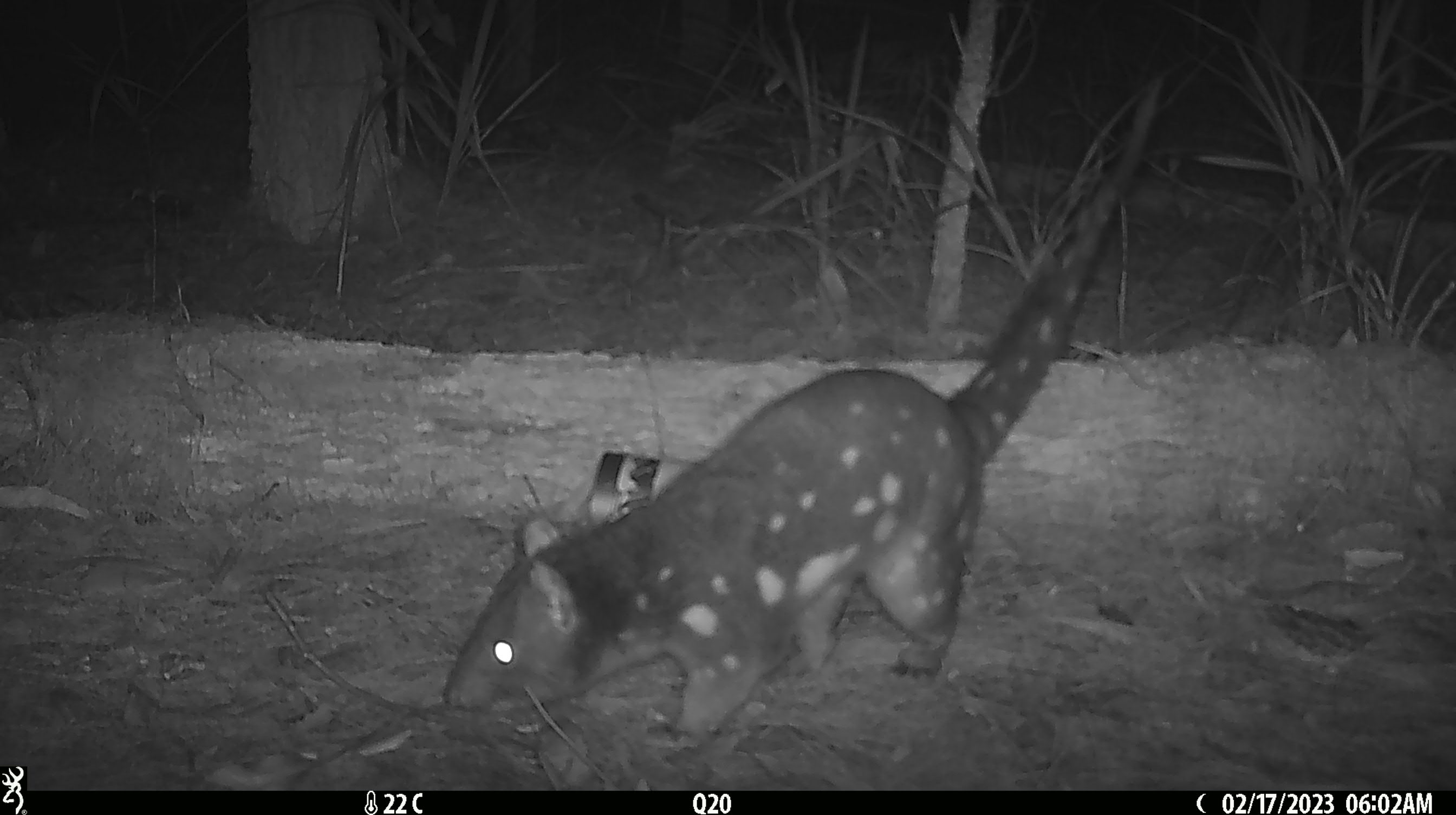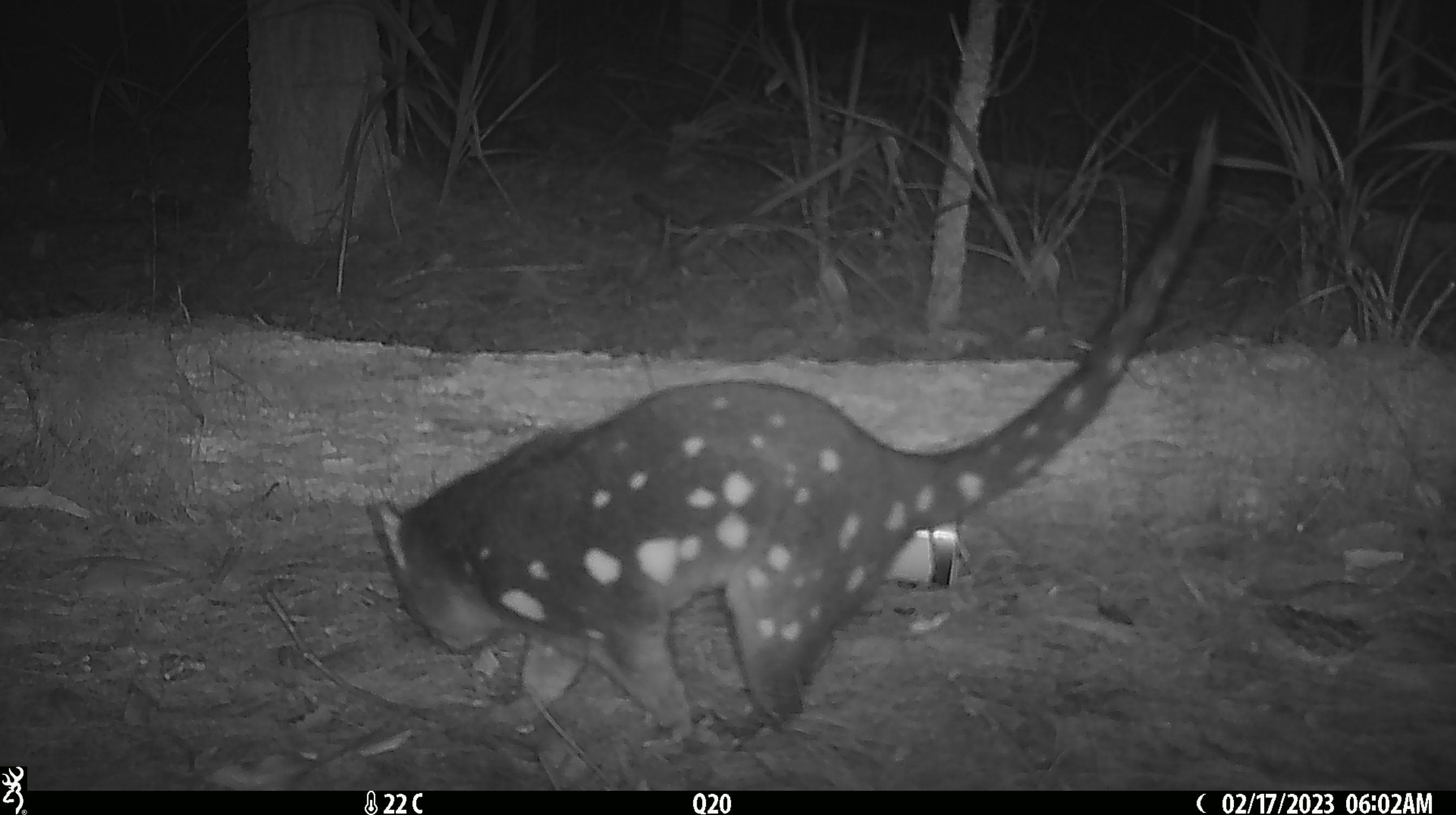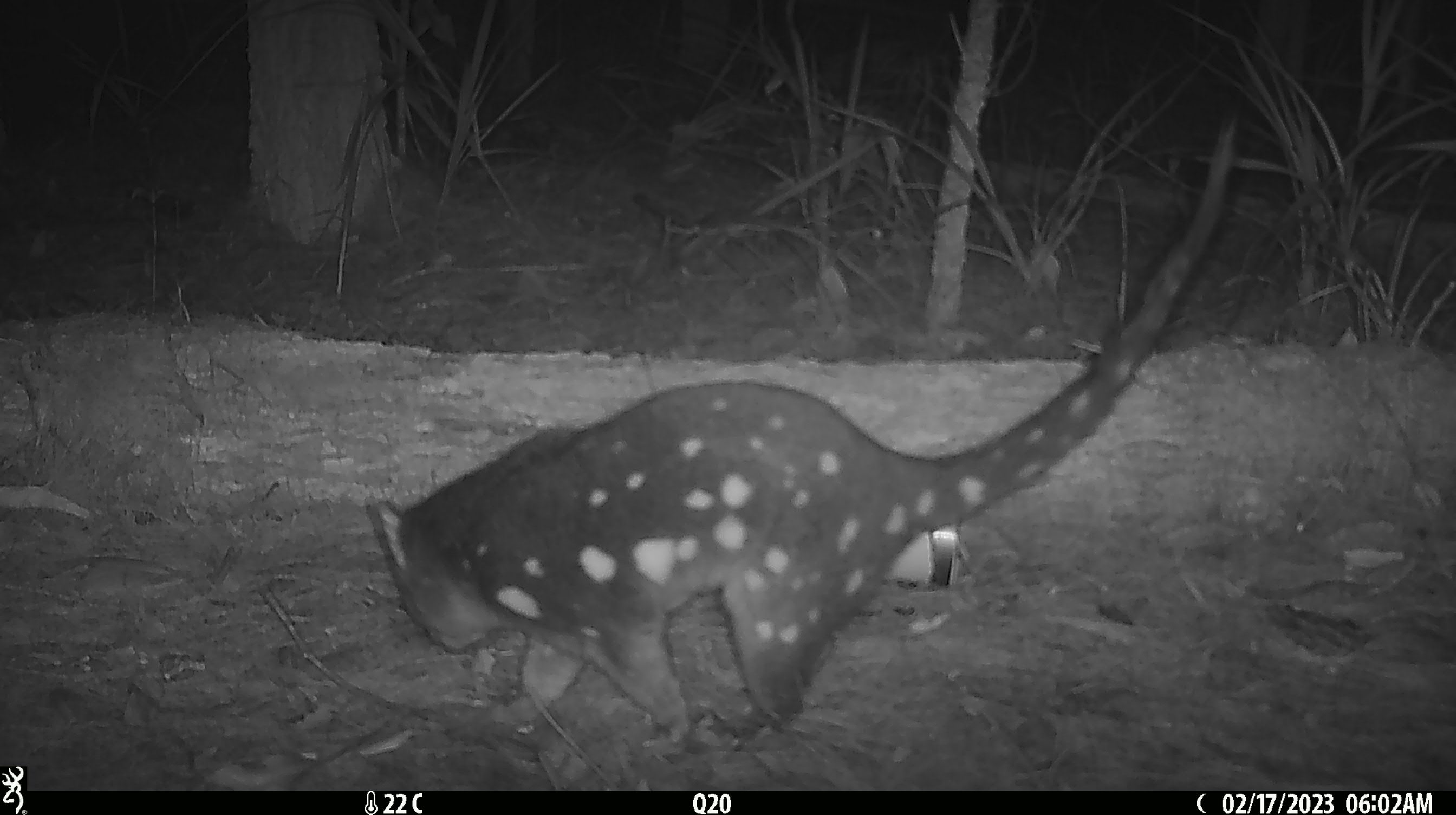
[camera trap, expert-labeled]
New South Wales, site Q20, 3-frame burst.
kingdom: Animalia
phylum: Chordata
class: Mammalia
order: Dasyuromorphia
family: Dasyuridae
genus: Dasyurus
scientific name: Dasyurus maculatus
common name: spotted-tailed quoll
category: quoll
Quoll (spotted-tailed quoll) (Dasyurus maculatus).